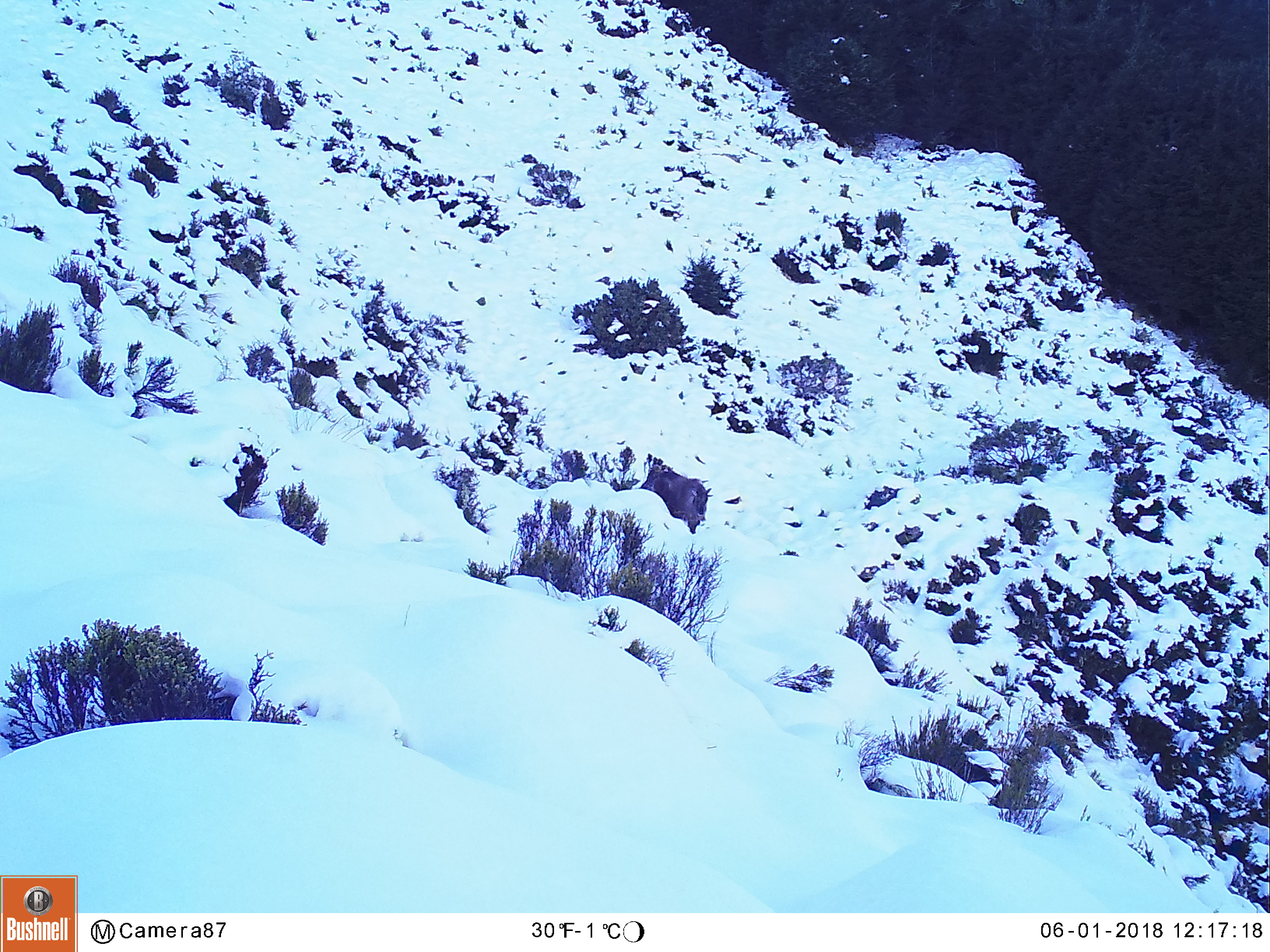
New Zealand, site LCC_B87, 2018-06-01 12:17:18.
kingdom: Animalia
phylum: Chordata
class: Mammalia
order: Artiodactyla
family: Bovidae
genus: Nilgiritragus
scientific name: Nilgiritragus hylocrius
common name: tahr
Tahr (Nilgiritragus hylocrius).